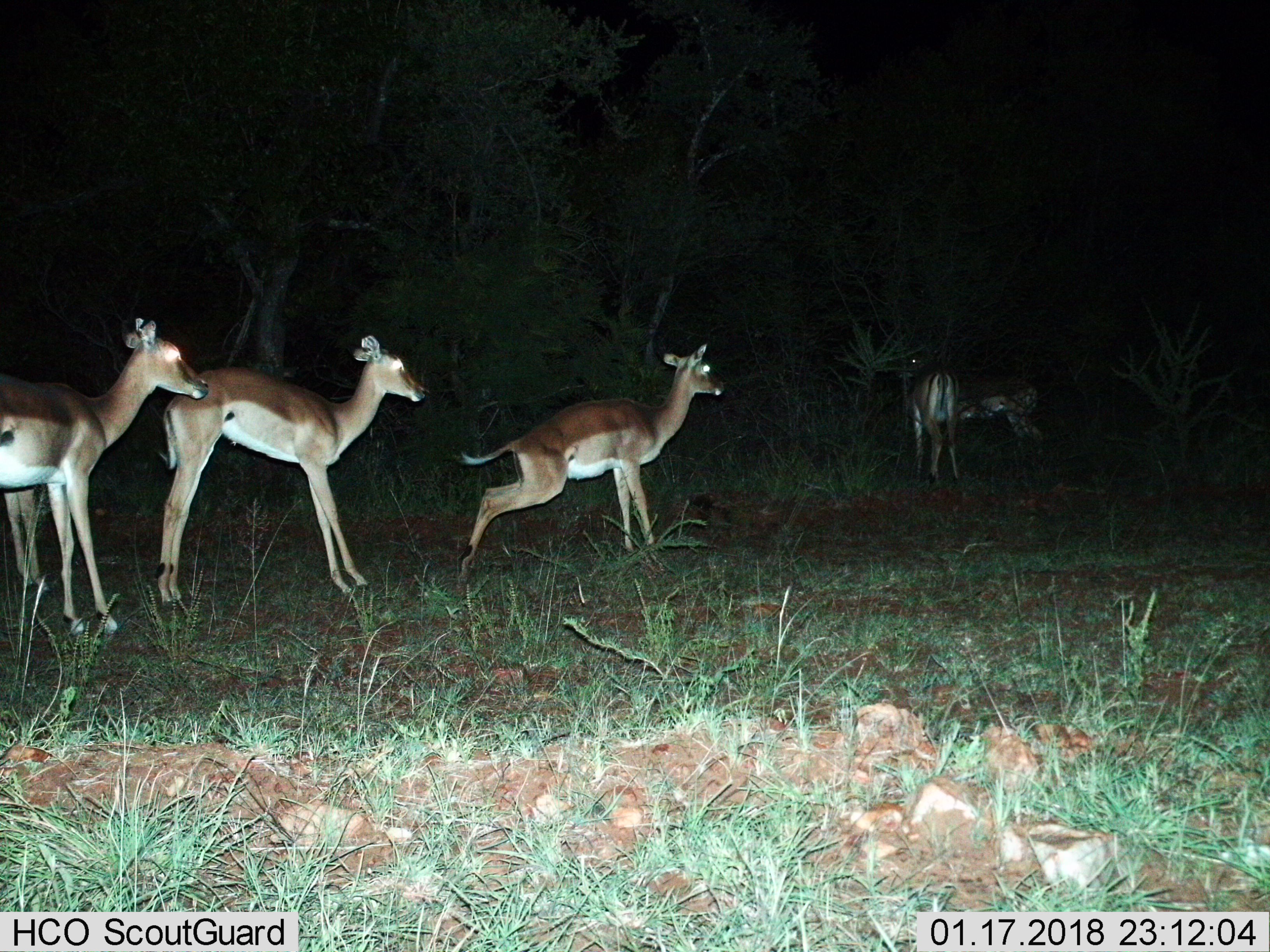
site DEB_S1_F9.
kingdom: Animalia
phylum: Chordata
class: Mammalia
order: Artiodactyla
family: Bovidae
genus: Aepyceros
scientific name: Aepyceros melampus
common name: impala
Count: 5.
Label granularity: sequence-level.